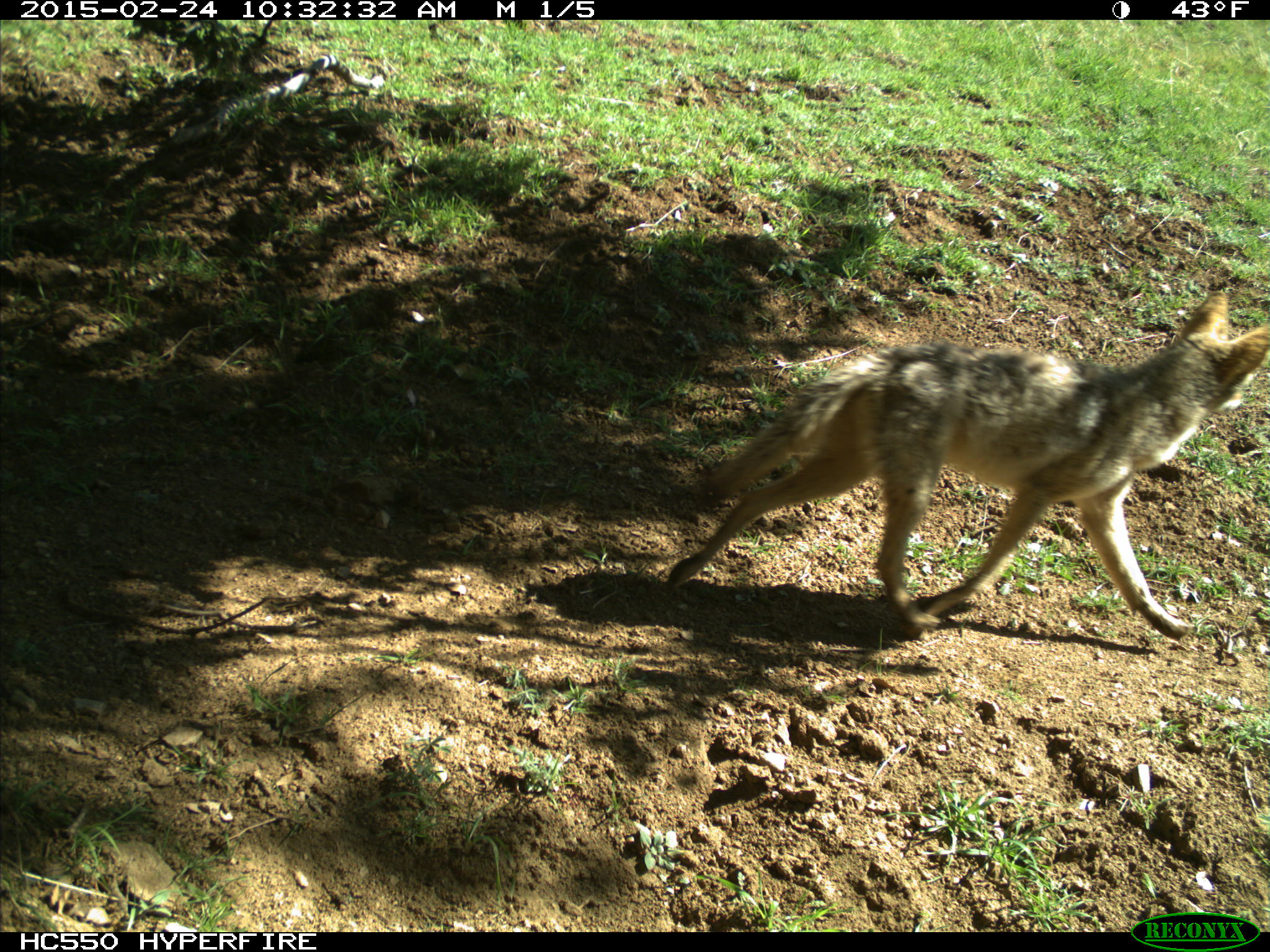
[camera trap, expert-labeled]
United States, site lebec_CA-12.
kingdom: Animalia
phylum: Chordata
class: Mammalia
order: Carnivora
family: Canidae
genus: Canis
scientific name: Canis latrans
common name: coyote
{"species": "Canis latrans (coyote)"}